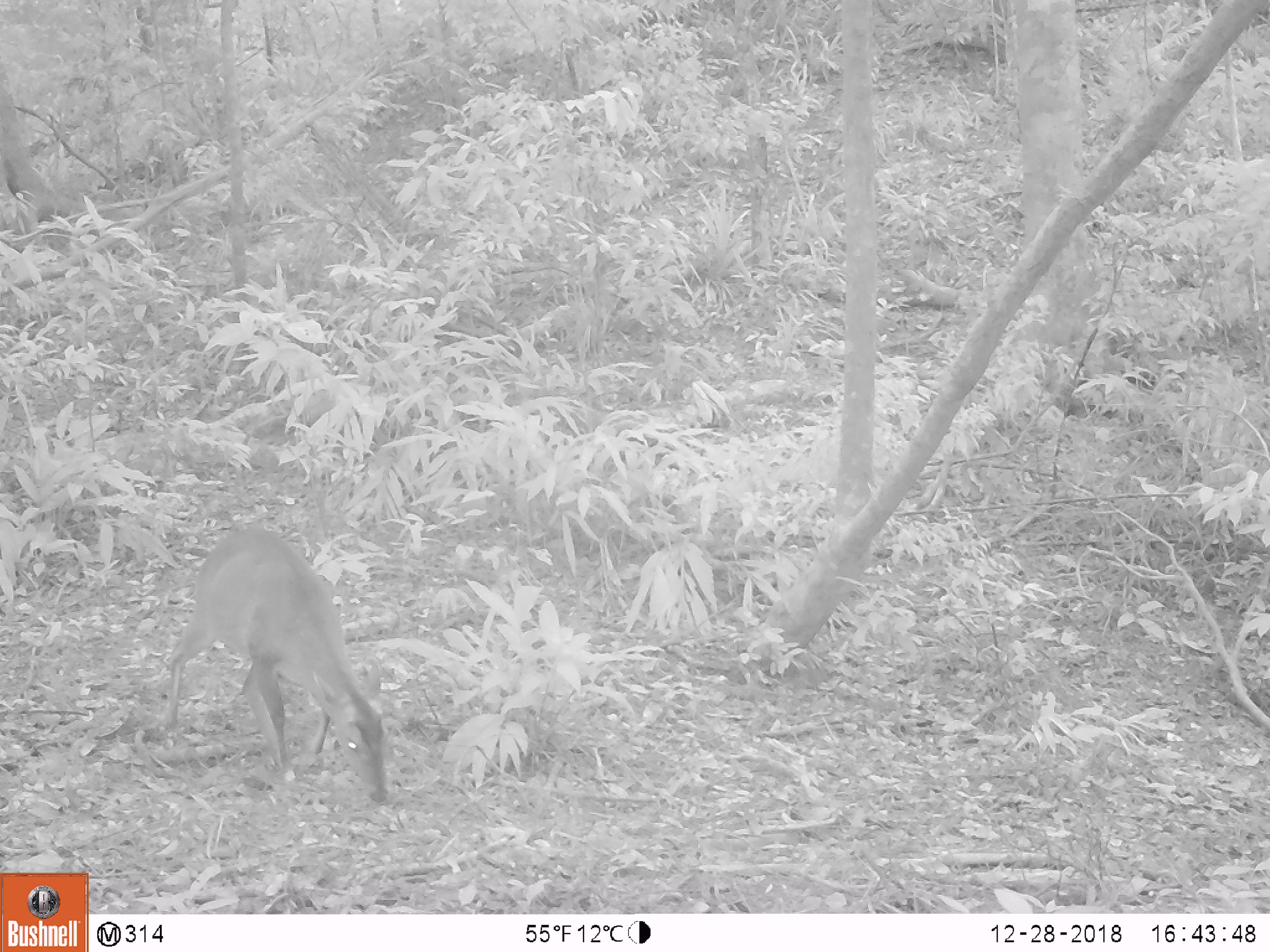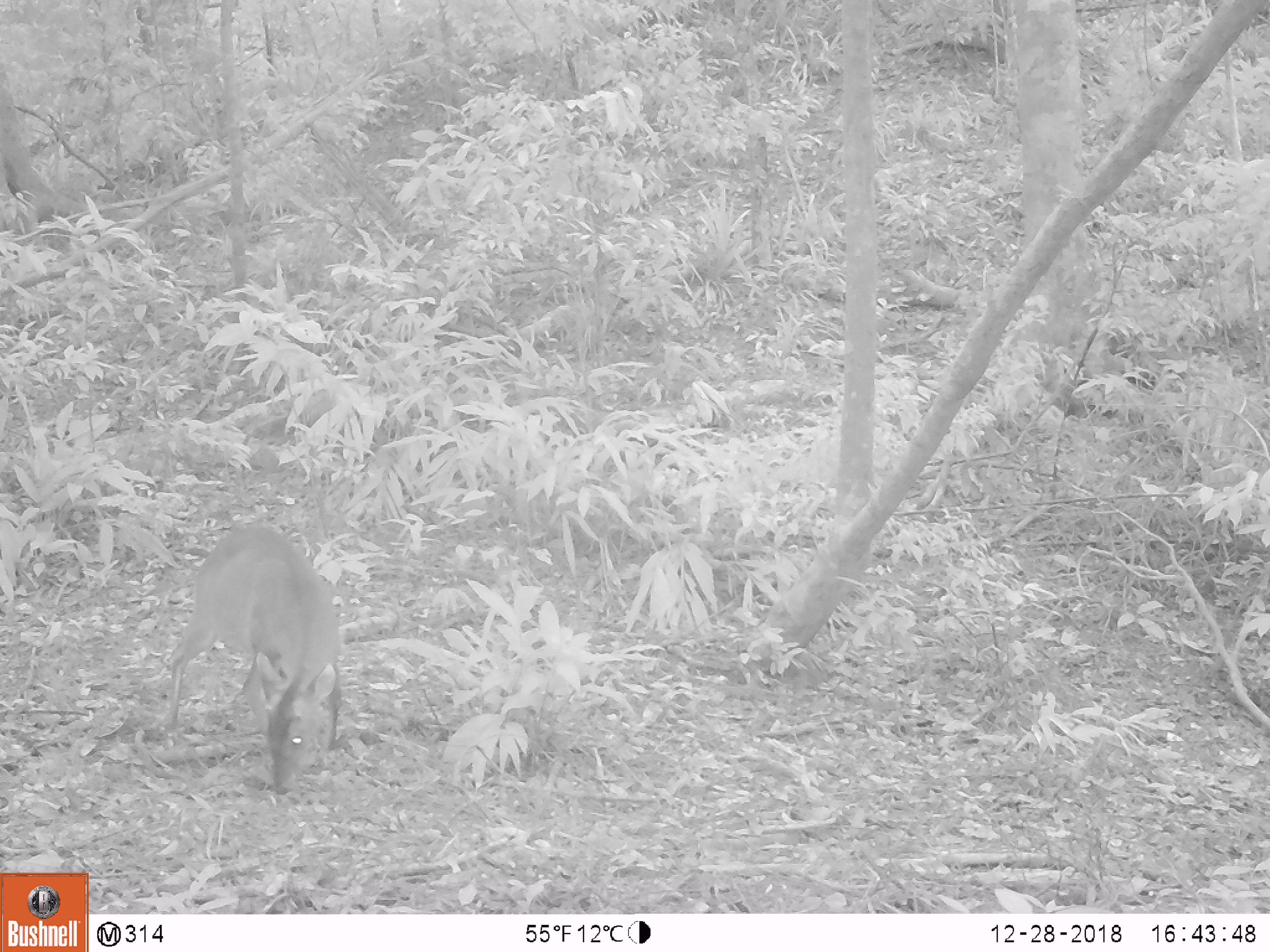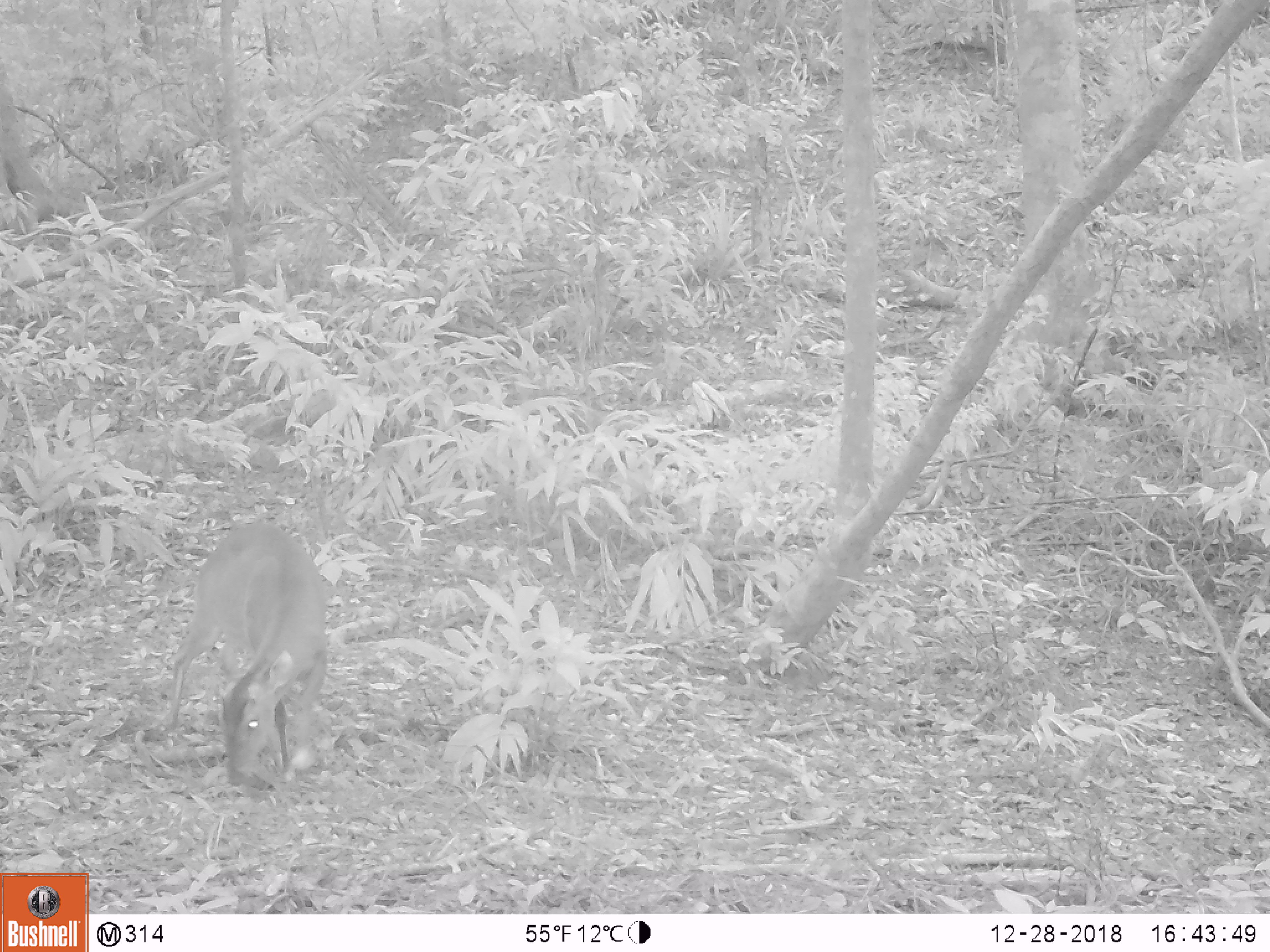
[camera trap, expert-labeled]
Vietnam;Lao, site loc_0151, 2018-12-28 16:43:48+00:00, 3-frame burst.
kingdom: Animalia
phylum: Chordata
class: Mammalia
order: Artiodactyla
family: Cervidae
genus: Muntiacus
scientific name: Muntiacus vuquangensis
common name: large-antlered muntjac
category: large antlered muntjac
Large antlered muntjac (large-antlered muntjac) (Muntiacus vuquangensis). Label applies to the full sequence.